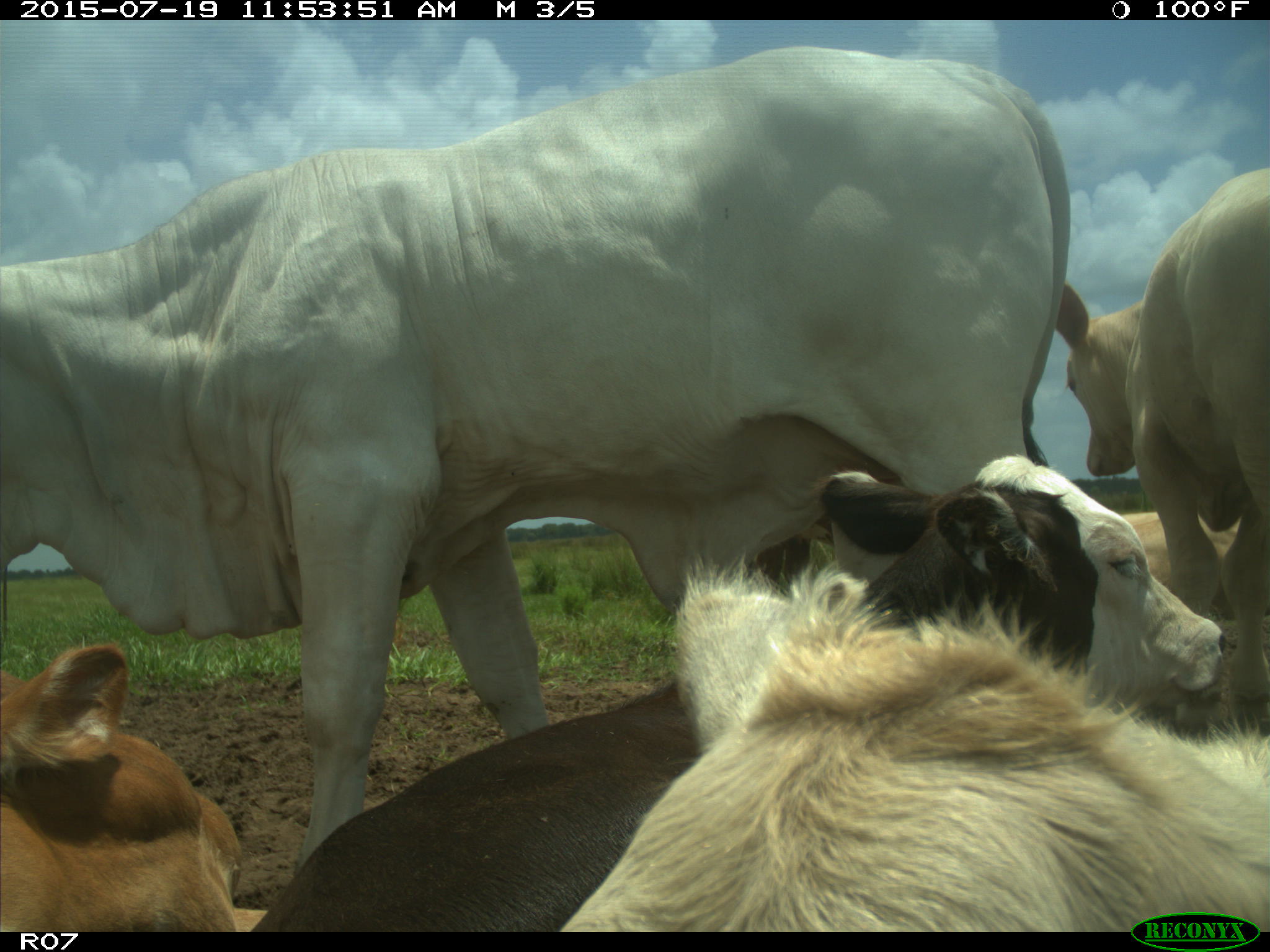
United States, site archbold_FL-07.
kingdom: Animalia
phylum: Chordata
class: Mammalia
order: Artiodactyla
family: Bovidae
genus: Bos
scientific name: Bos taurus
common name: domestic cow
Bos taurus (domestic cow).